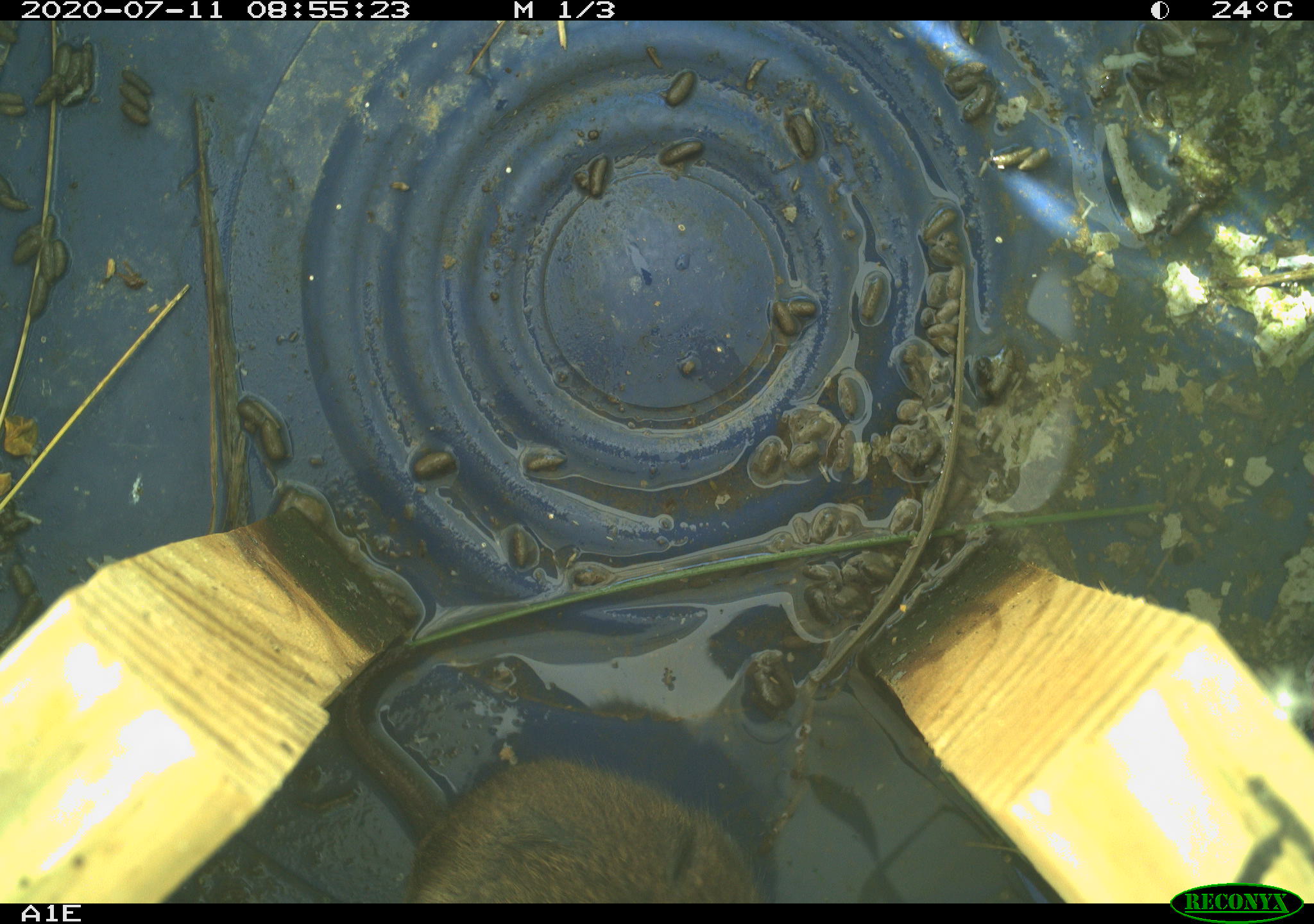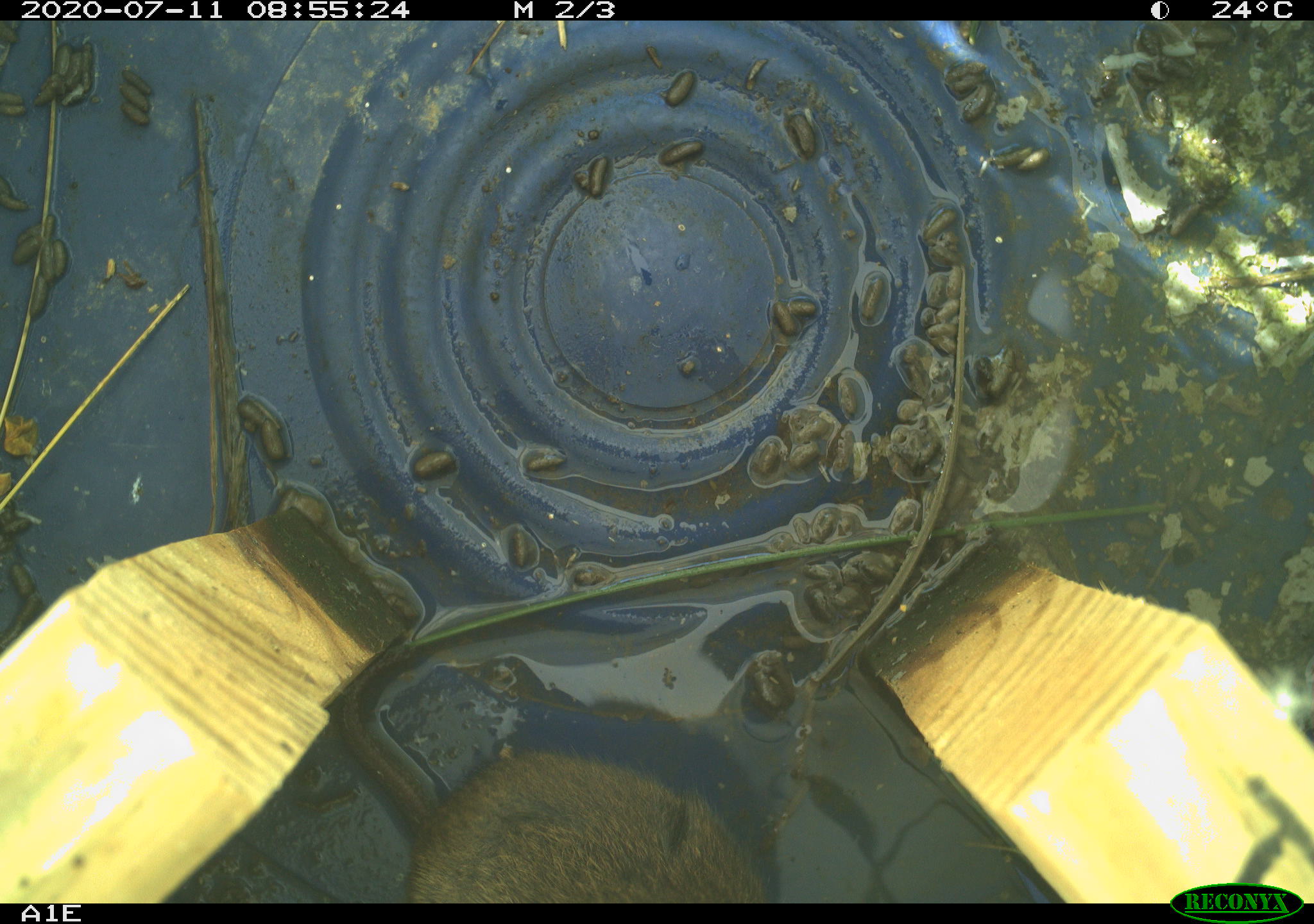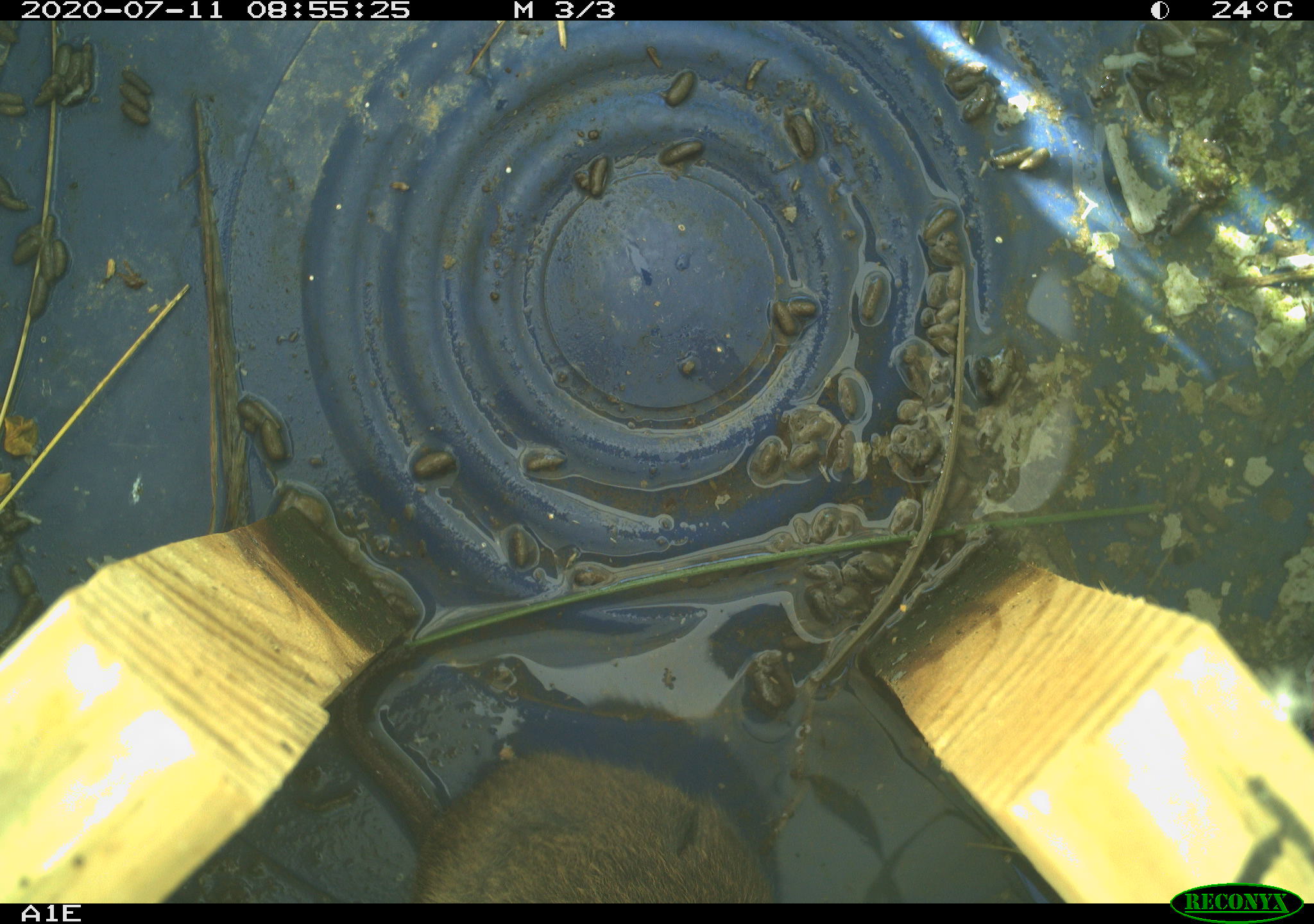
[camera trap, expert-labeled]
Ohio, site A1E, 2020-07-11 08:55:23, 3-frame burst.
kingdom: Animalia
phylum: Chordata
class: Mammalia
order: Rodentia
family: Cricetidae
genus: Microtus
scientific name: Microtus pennsylvanicus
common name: meadow vole